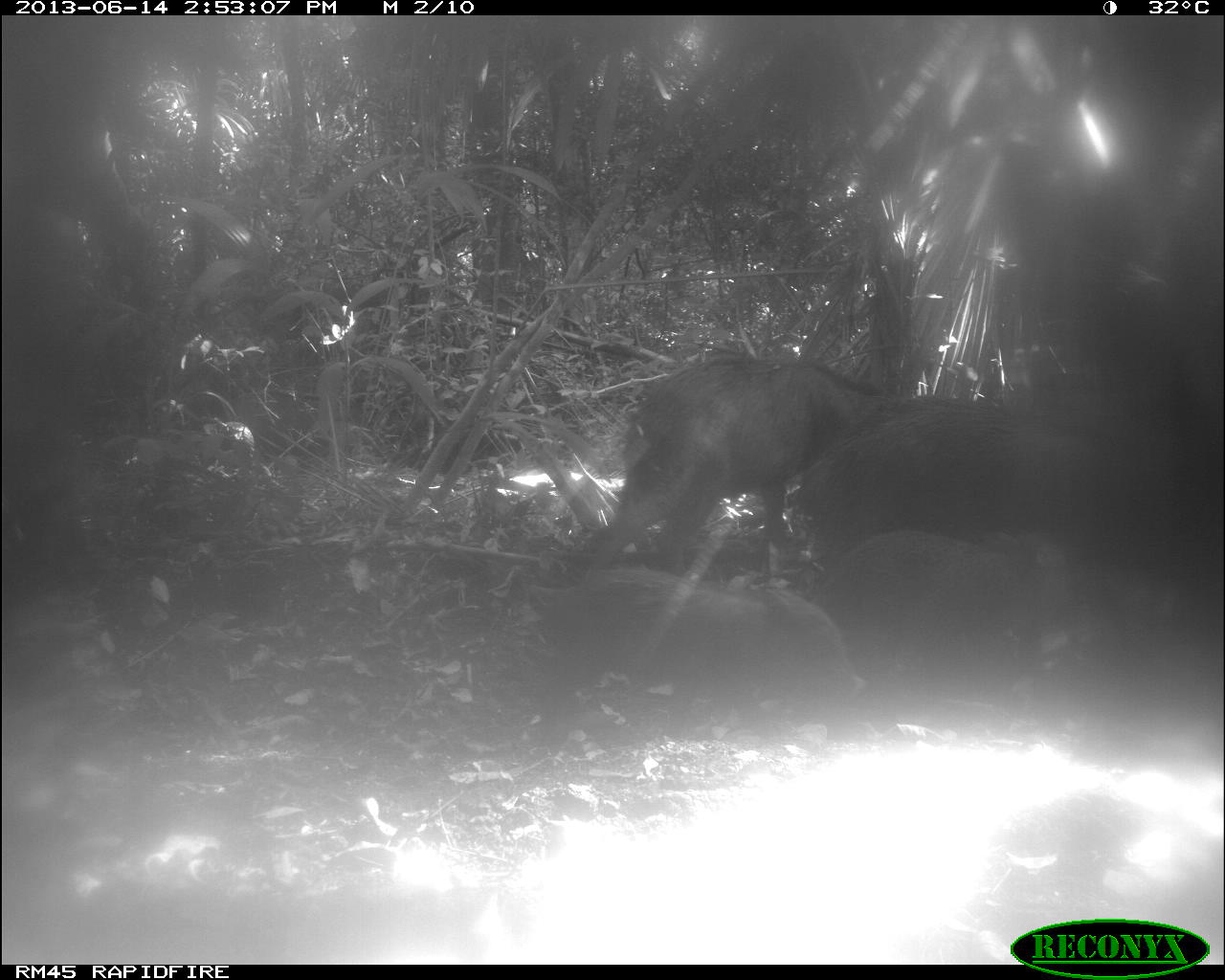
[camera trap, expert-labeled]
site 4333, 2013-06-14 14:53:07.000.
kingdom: Animalia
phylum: Chordata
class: Mammalia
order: Artiodactyla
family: Tayassuidae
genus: Tayassu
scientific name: Tayassu pecari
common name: white-lipped peccary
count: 3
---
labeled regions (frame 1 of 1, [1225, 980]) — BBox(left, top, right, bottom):
tayassu pecari: BBox(797, 394, 1195, 598); BBox(576, 358, 883, 570); BBox(530, 575, 868, 744); BBox(810, 530, 1084, 722)